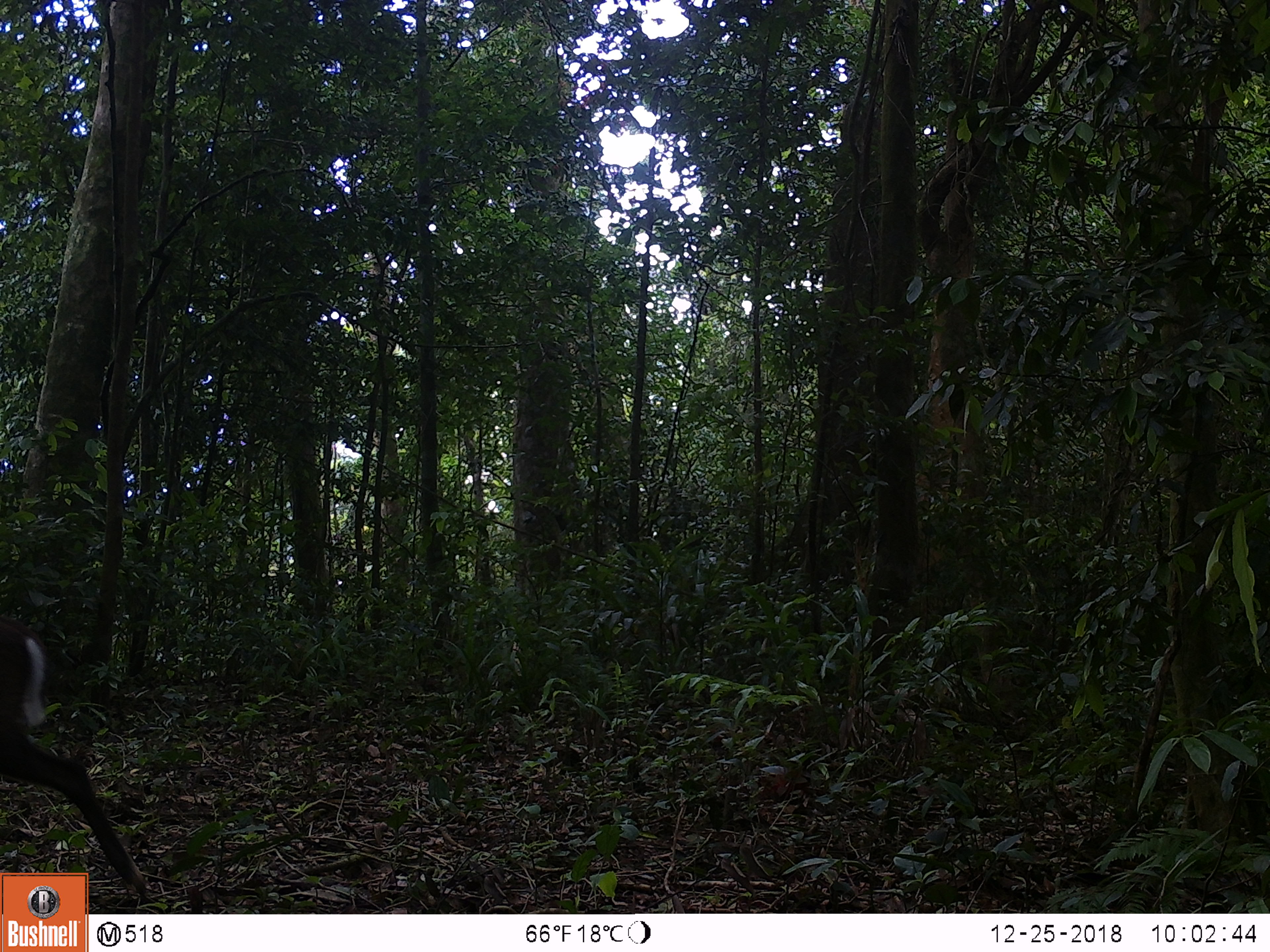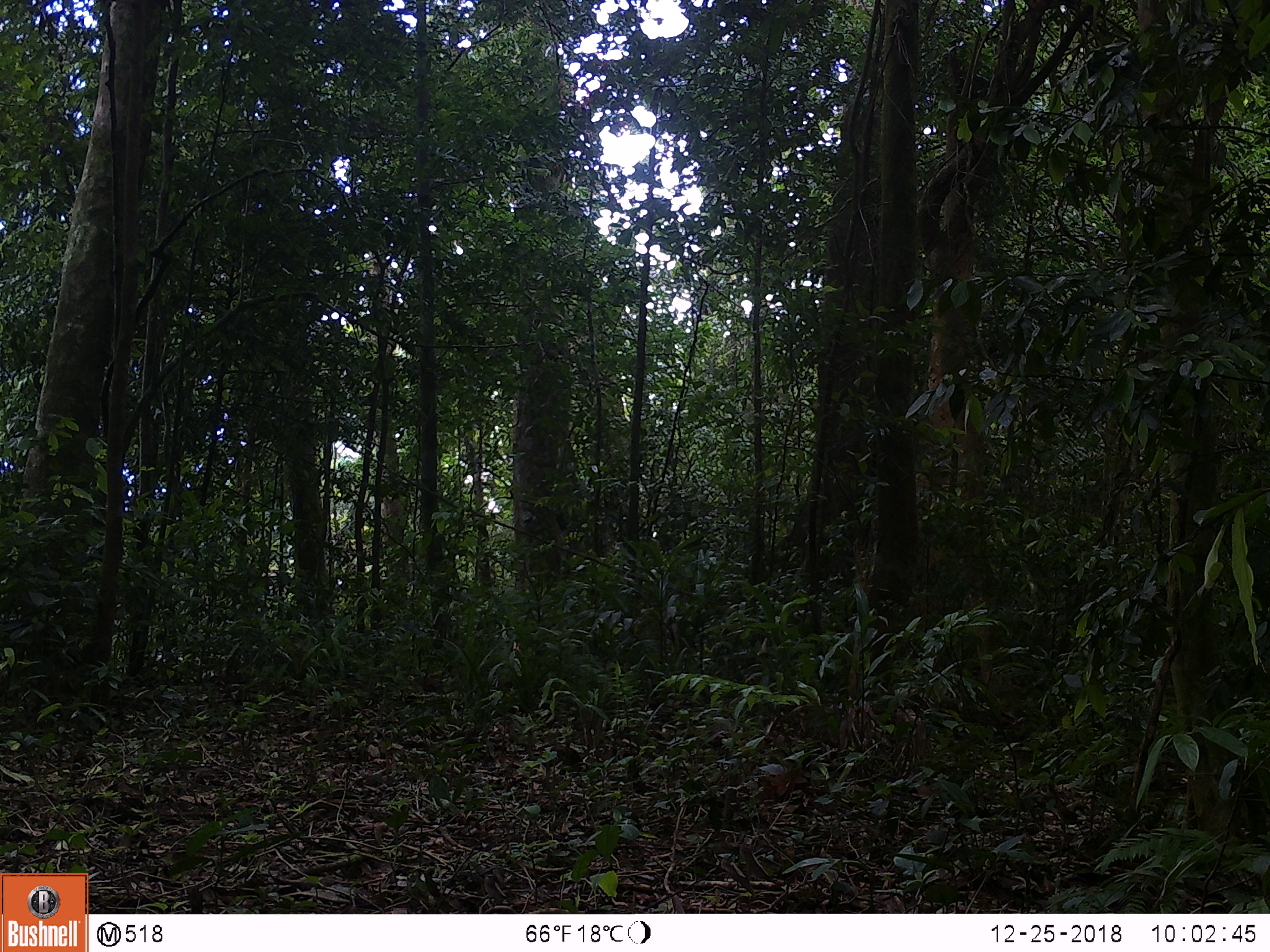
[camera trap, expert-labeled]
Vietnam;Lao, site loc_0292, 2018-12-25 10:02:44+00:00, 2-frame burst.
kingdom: Animalia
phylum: Chordata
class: Mammalia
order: Artiodactyla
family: Cervidae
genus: Muntiacus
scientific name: Muntiacus rooseveltorum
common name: roosevelt's muntjac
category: roosevelts muntjac group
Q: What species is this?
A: Roosevelts muntjac group (roosevelt's muntjac) (Muntiacus rooseveltorum).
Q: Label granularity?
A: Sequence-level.